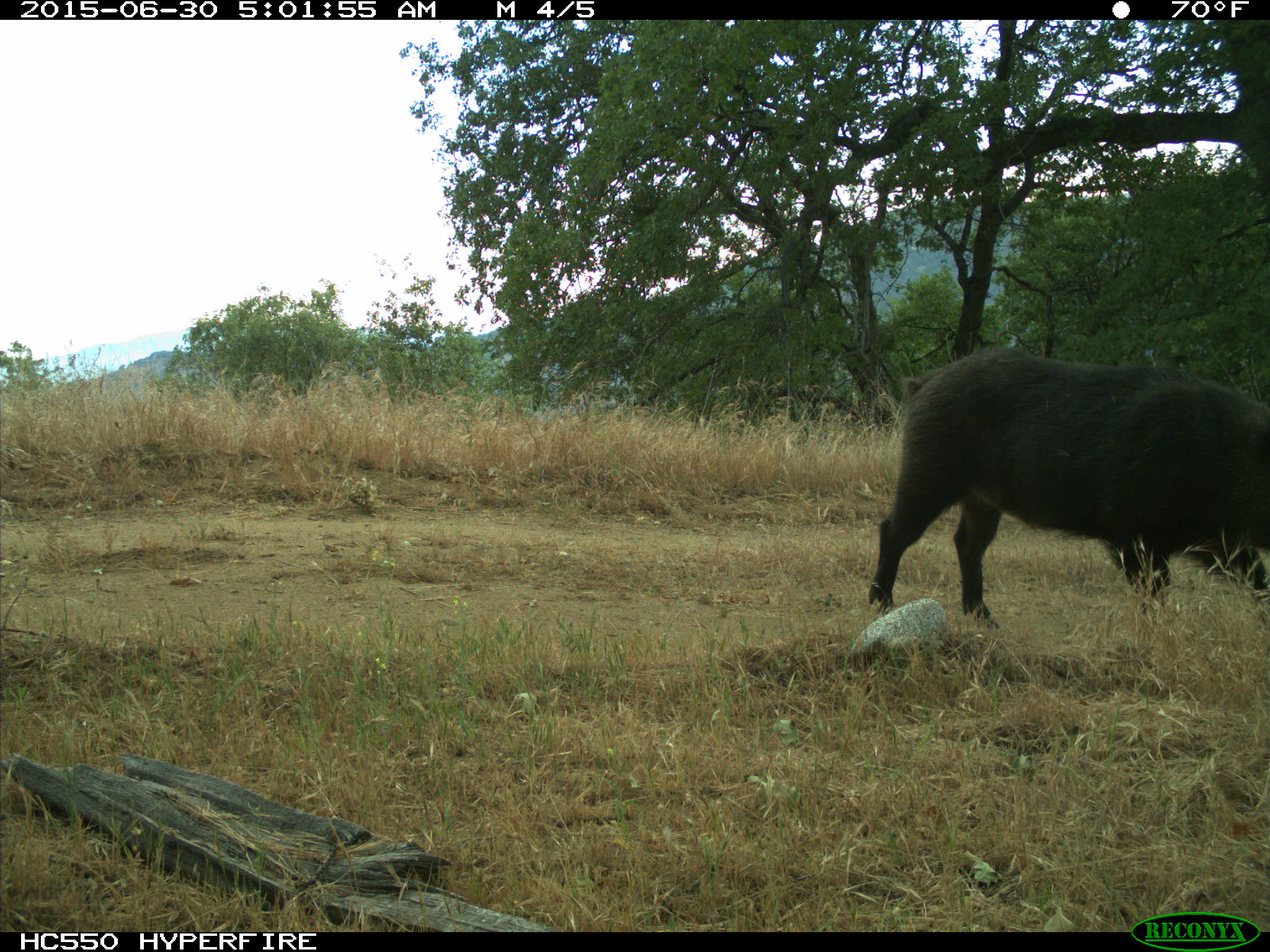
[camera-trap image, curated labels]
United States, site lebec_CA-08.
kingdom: Animalia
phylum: Chordata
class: Mammalia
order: Artiodactyla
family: Suidae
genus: Sus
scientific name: Sus scrofa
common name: wild boar